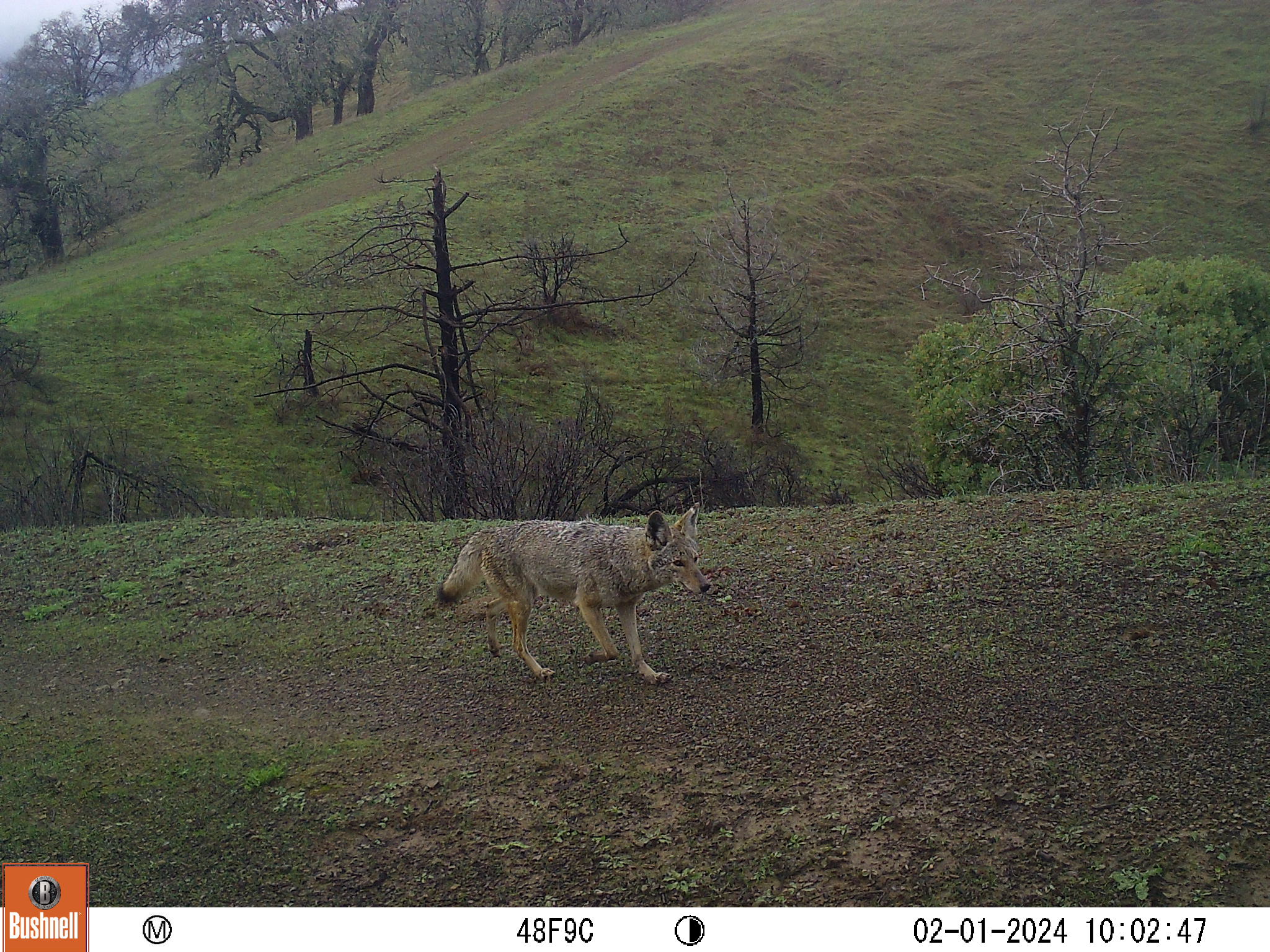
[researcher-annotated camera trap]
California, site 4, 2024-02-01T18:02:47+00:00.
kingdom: Animalia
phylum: Chordata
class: Mammalia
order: Carnivora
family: Canidae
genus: Canis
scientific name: Canis latrans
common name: coyote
Coyote (Canis latrans).